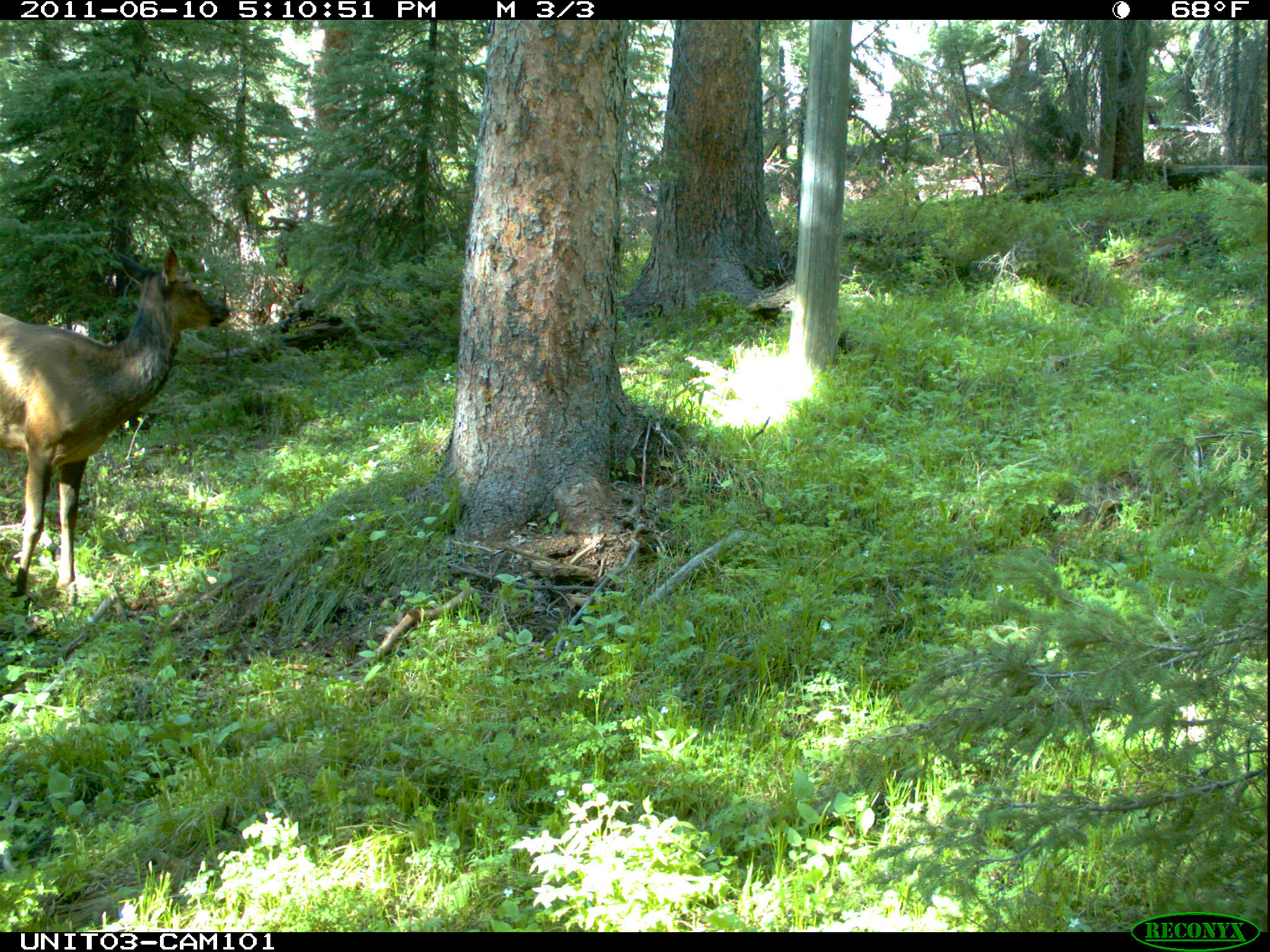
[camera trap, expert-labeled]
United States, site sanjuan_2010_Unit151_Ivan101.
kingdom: Animalia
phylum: Chordata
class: Mammalia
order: Artiodactyla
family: Cervidae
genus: Cervus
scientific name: Cervus elaphus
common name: red deer